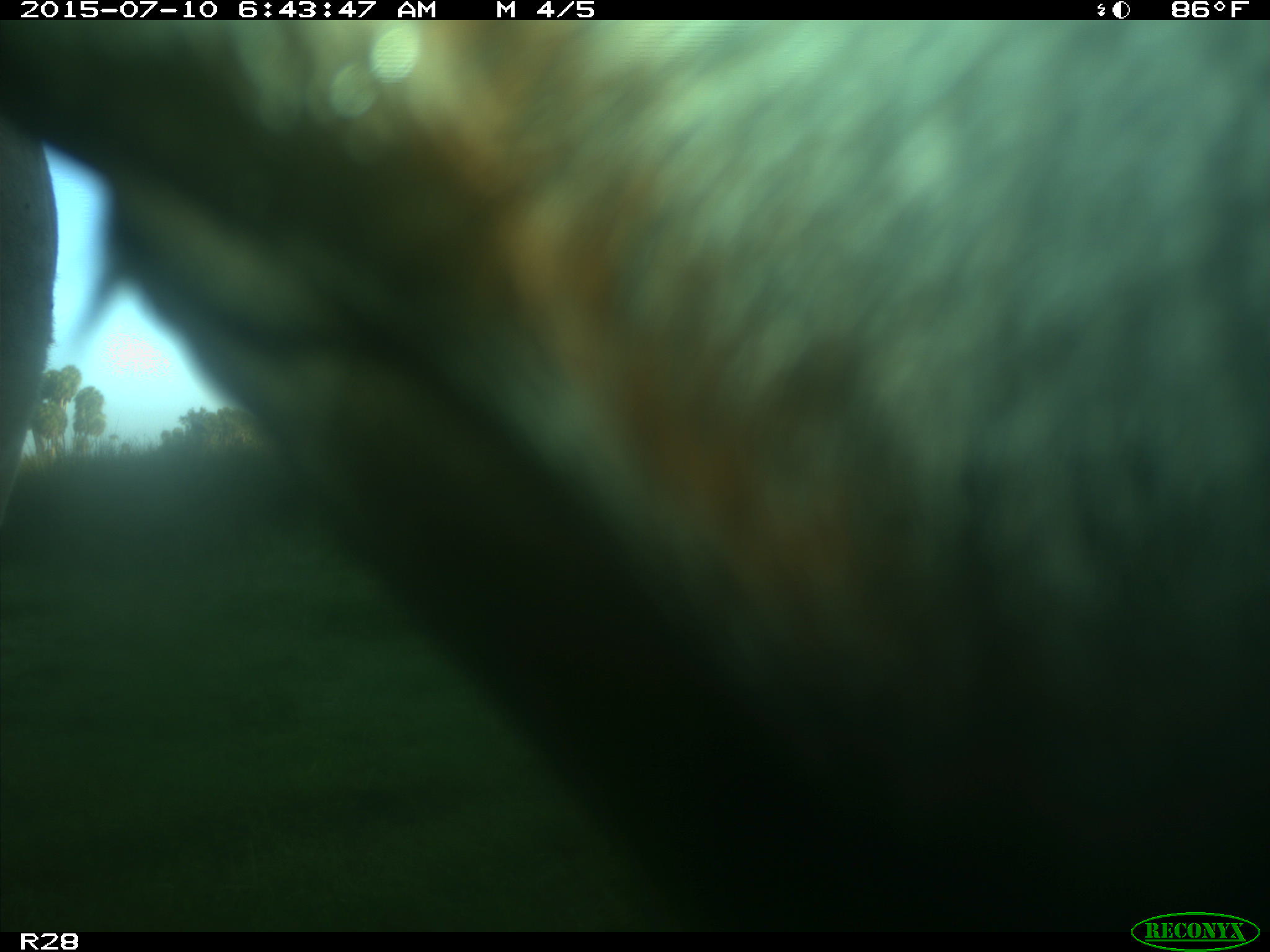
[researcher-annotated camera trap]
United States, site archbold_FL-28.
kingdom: Animalia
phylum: Chordata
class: Mammalia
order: Artiodactyla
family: Bovidae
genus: Bos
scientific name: Bos taurus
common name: domestic cow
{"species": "Bos taurus (domestic cow)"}